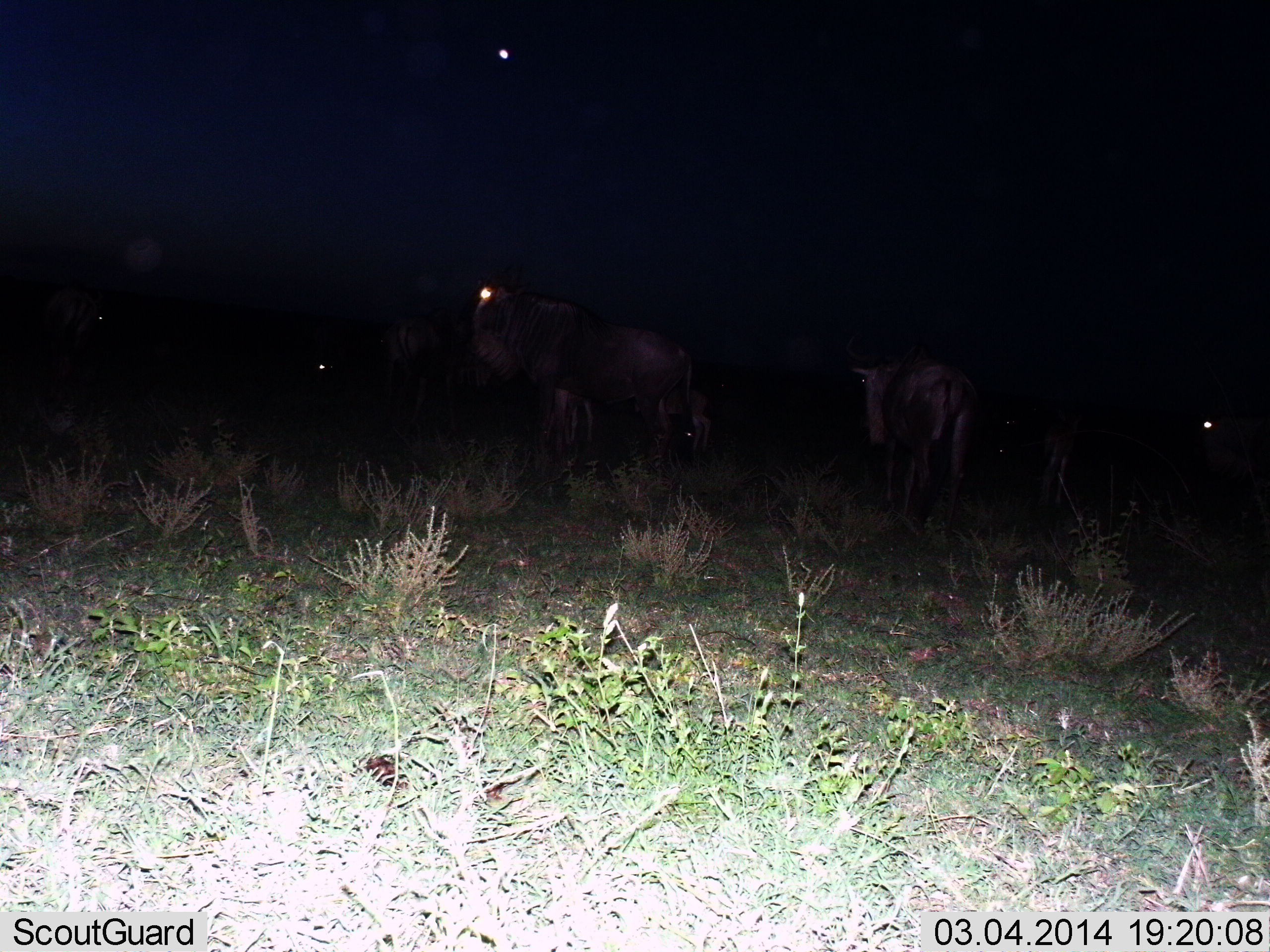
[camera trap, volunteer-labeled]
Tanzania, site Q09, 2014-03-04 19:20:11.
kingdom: Animalia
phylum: Chordata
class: Mammalia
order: Artiodactyla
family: Bovidae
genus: Connochaetes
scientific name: Connochaetes taurinus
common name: blue wildebeest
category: wildebeest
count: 4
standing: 100%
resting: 9%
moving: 0%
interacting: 0%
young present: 18%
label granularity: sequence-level